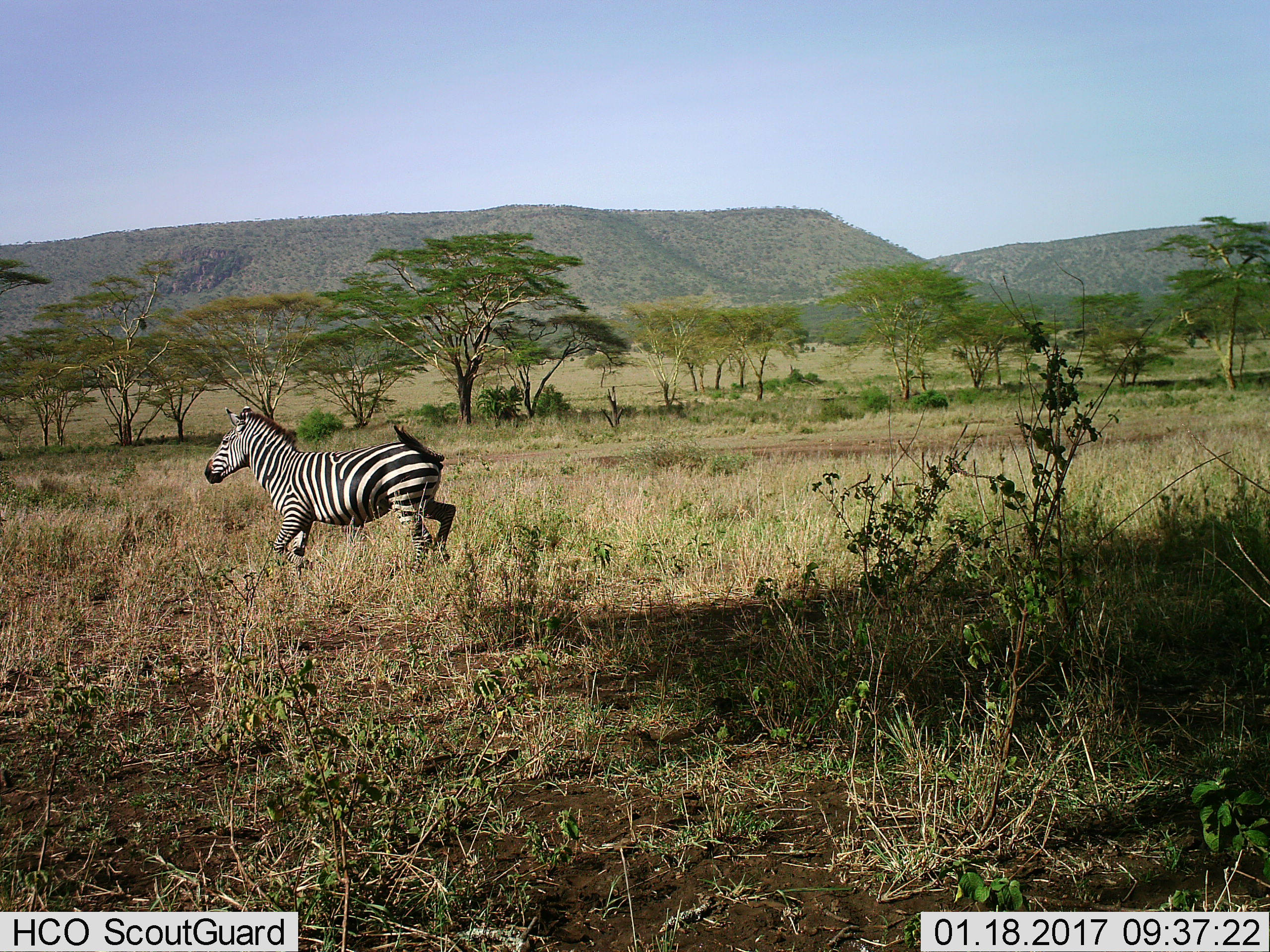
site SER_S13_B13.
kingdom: Animalia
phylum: Chordata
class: Mammalia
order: Perissodactyla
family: Equidae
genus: Equus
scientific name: Equus quagga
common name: plains zebra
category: zebraplains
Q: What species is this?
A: Zebraplains (plains zebra) (Equus quagga).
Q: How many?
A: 1.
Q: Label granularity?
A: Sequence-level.